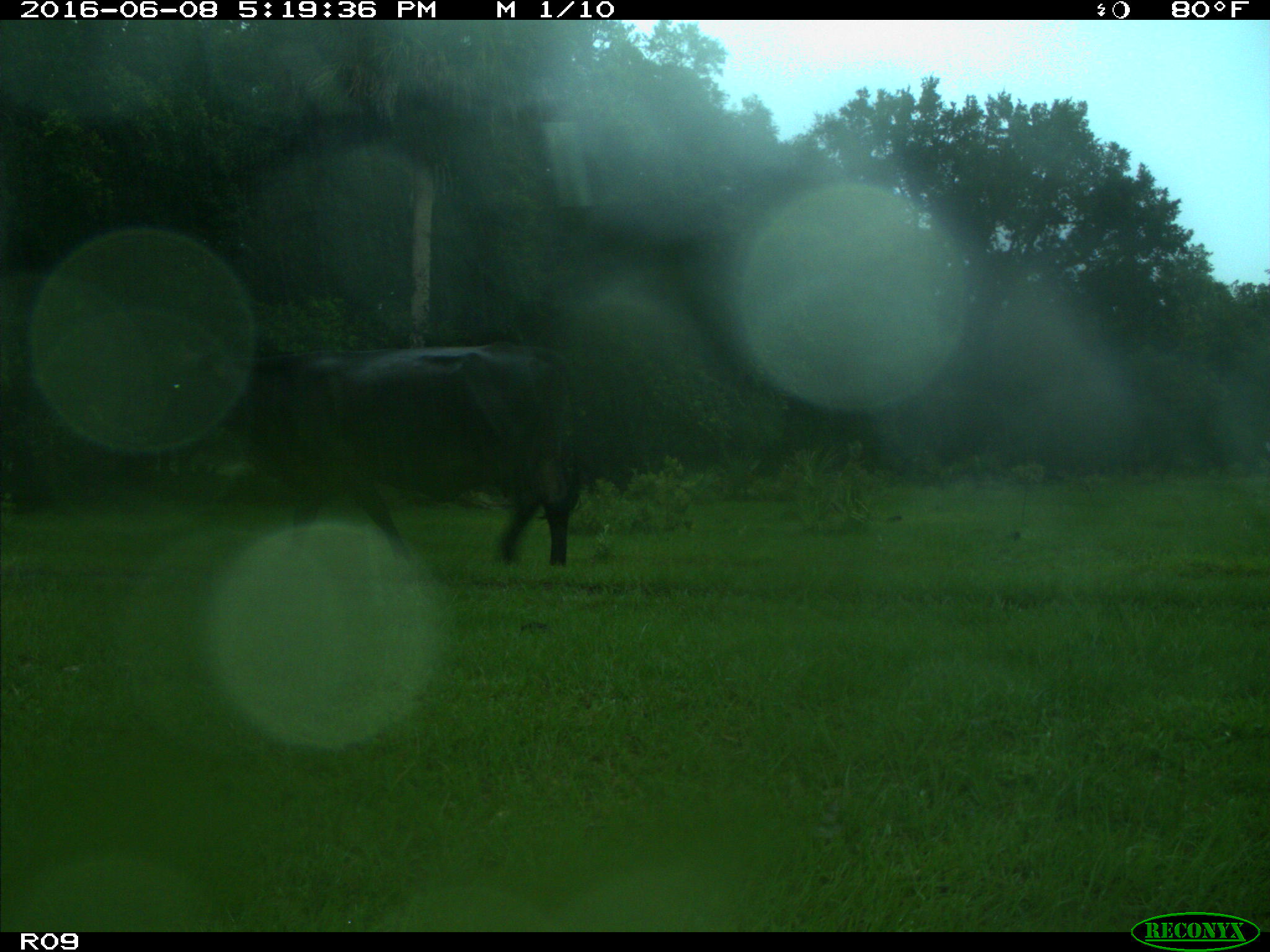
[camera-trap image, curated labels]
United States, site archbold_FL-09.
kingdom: Animalia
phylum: Chordata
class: Mammalia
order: Artiodactyla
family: Bovidae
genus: Bos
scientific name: Bos taurus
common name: domestic cow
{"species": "Bos taurus (domestic cow)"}